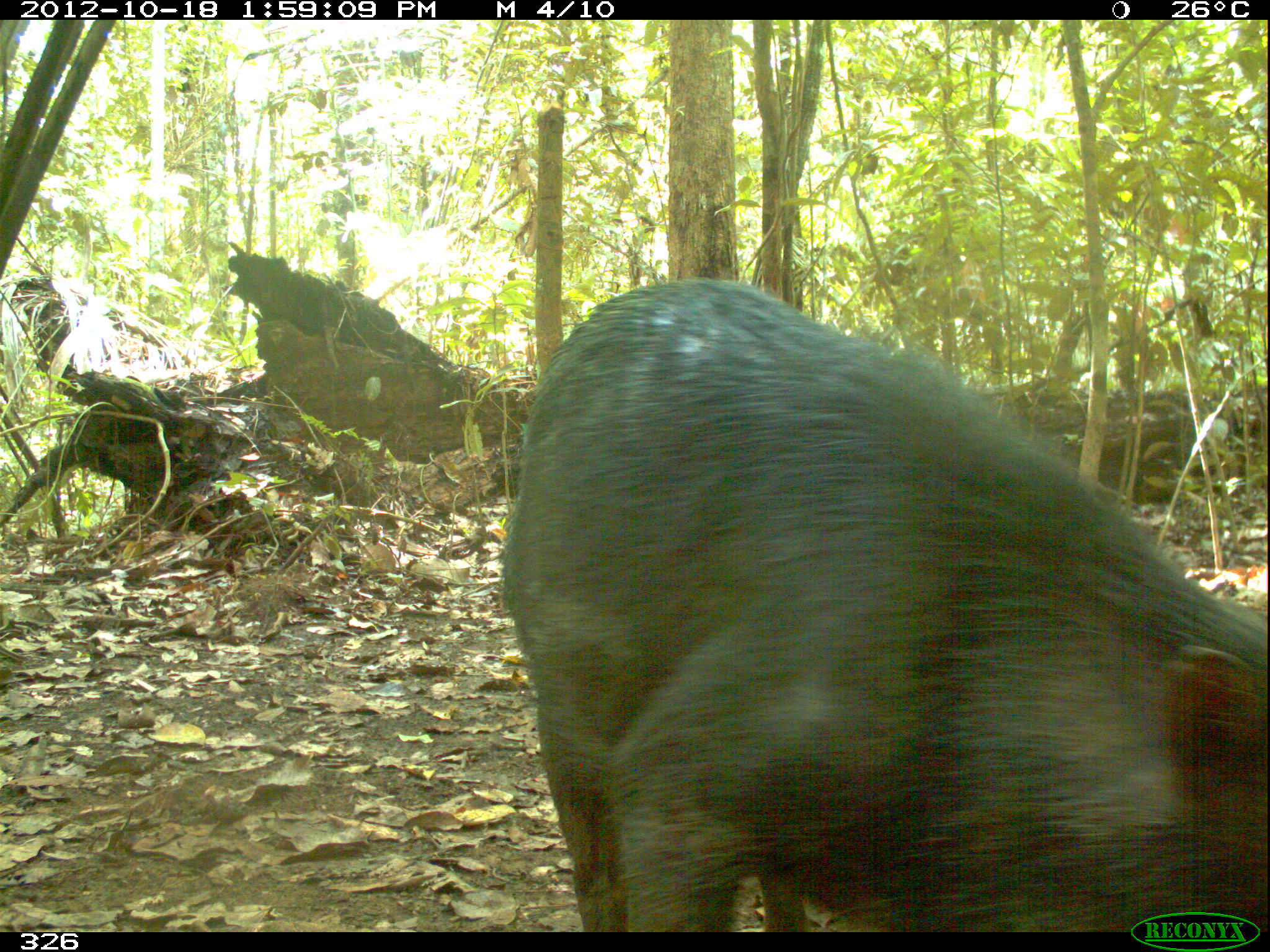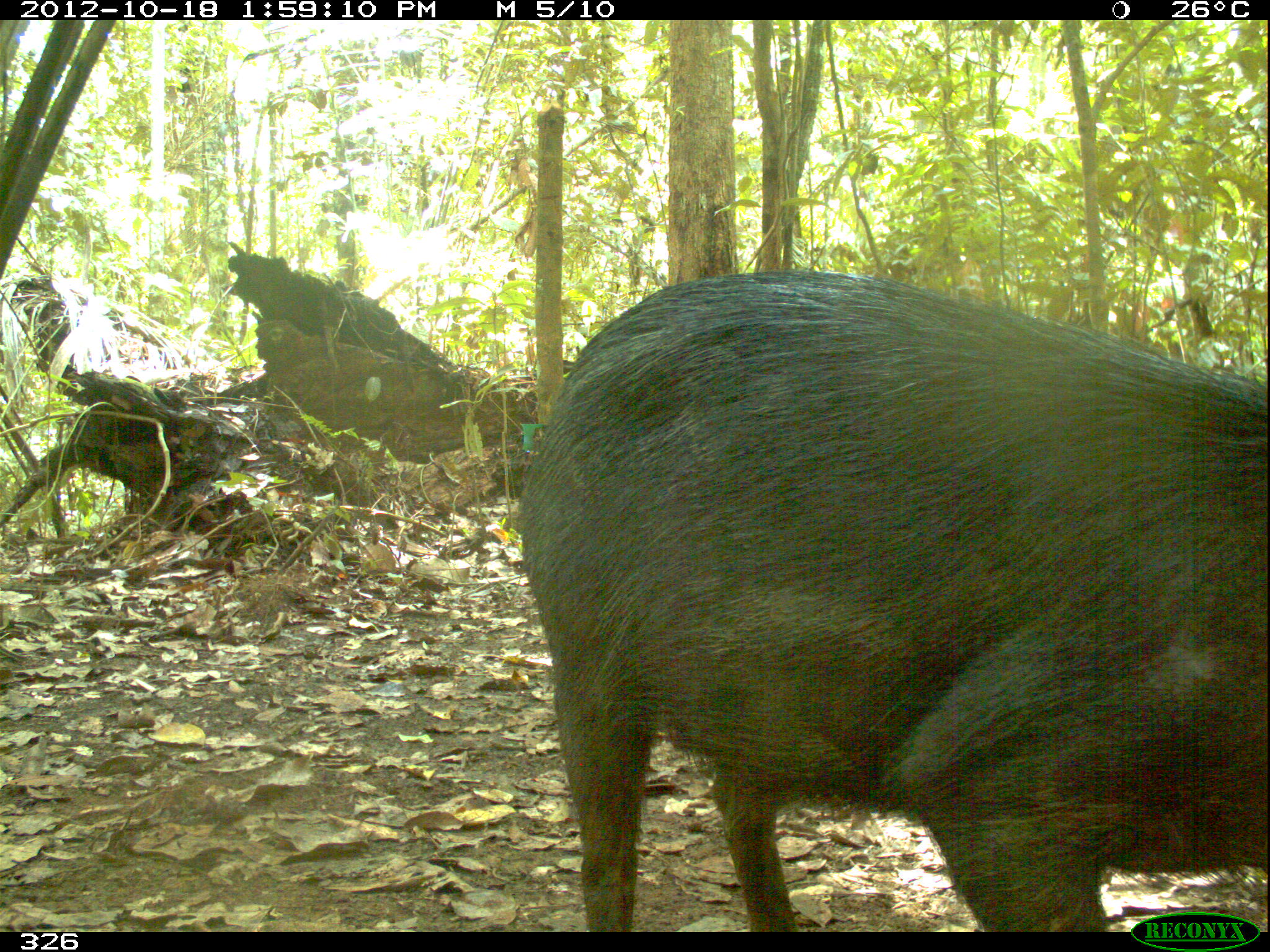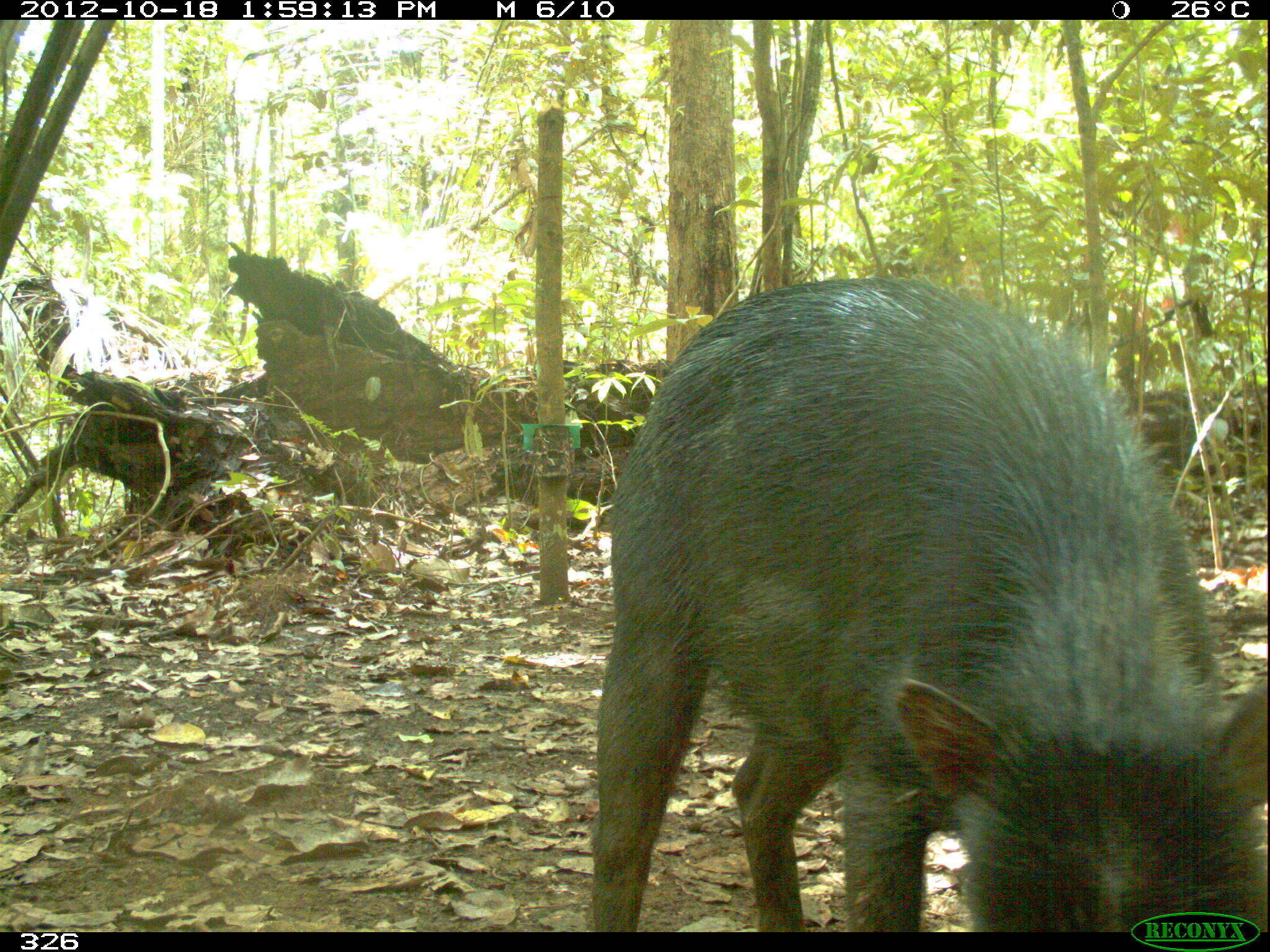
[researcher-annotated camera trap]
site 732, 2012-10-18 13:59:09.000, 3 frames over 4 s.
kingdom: Animalia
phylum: Chordata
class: Mammalia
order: Artiodactyla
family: Tayassuidae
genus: Tayassu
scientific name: Tayassu pecari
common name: white-lipped peccary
Tayassu pecari (white-lipped peccary).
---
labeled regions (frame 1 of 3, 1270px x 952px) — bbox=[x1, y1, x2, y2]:
tayassu pecari: bbox=[497, 276, 1270, 931]